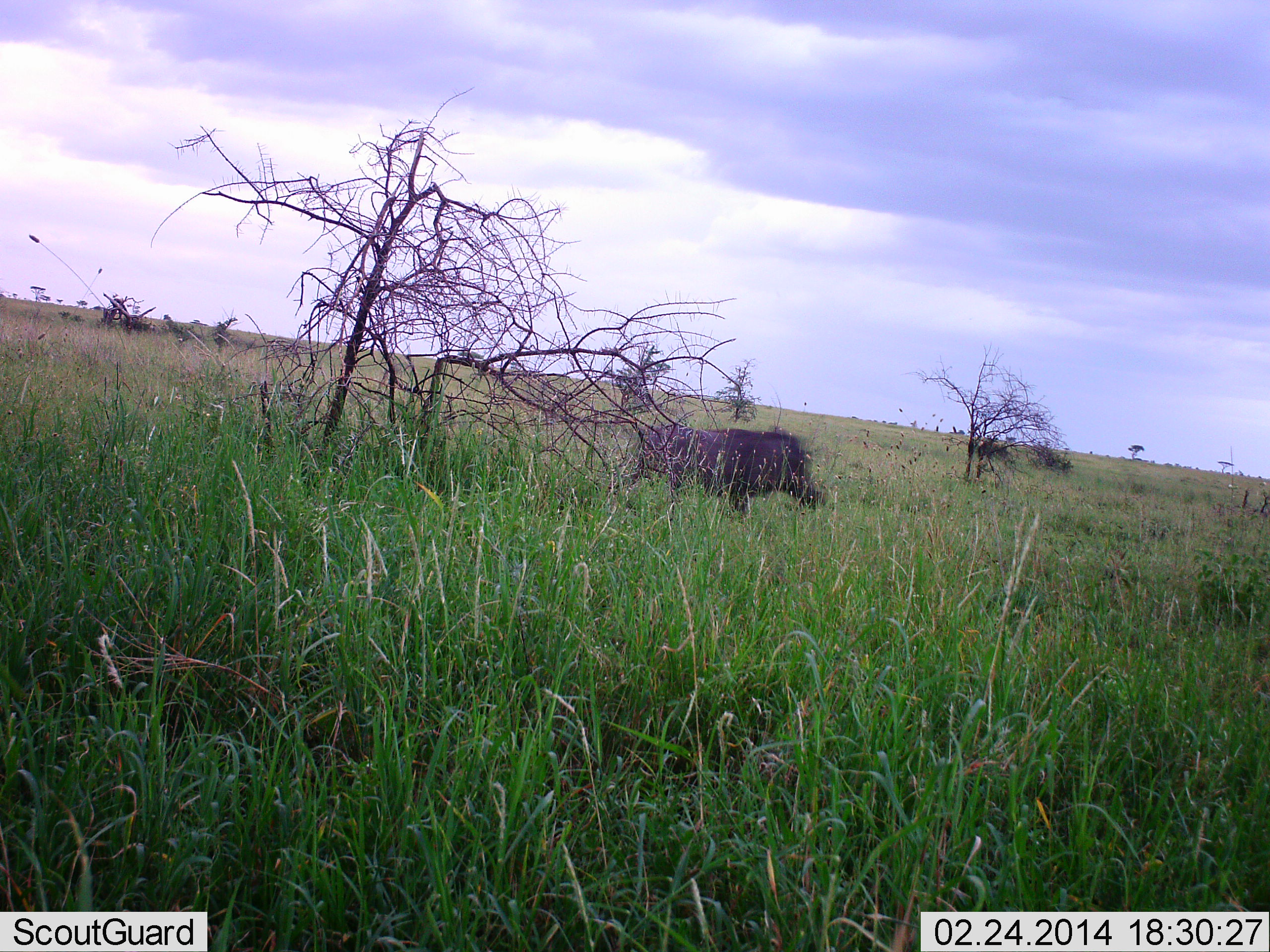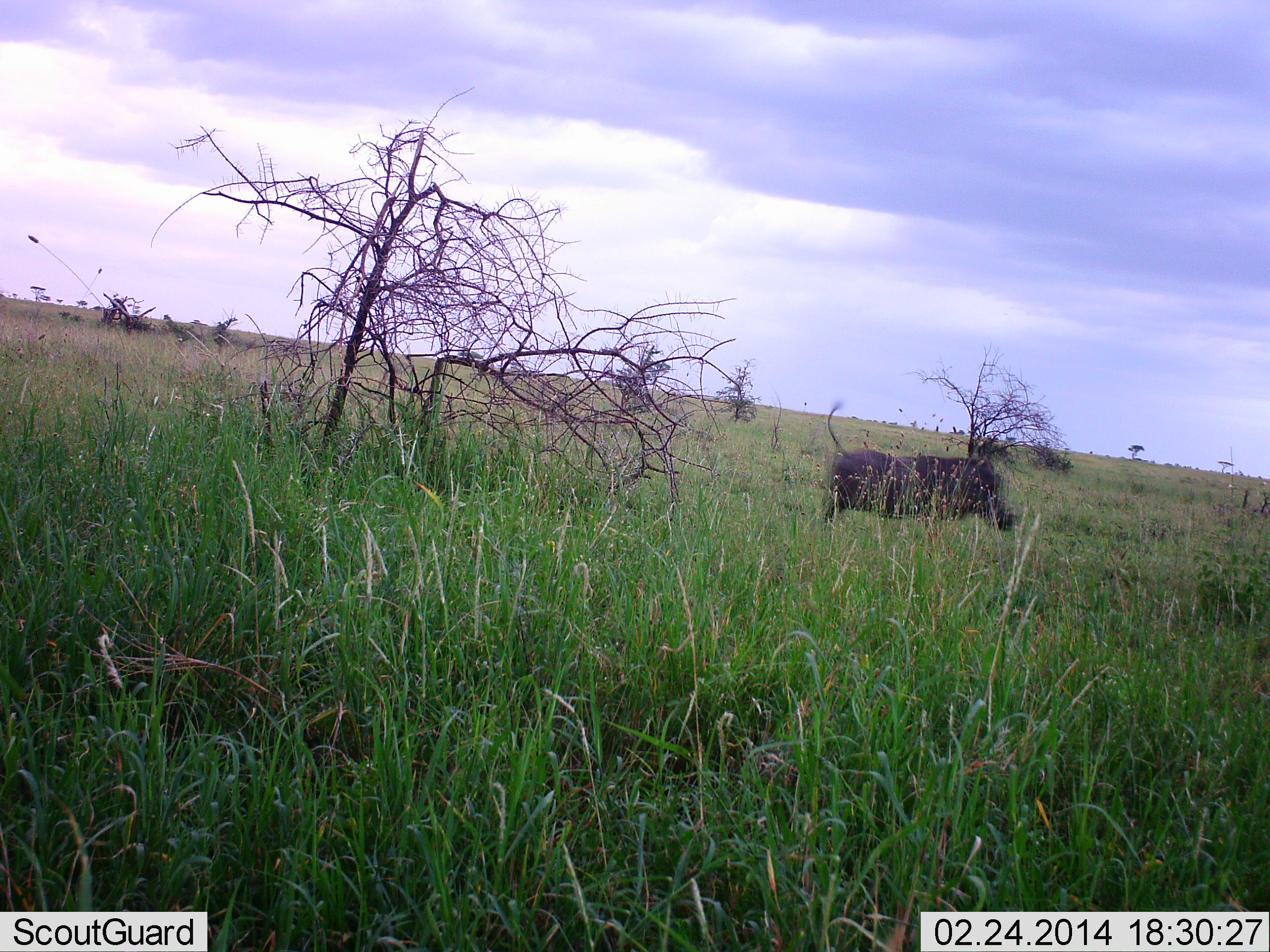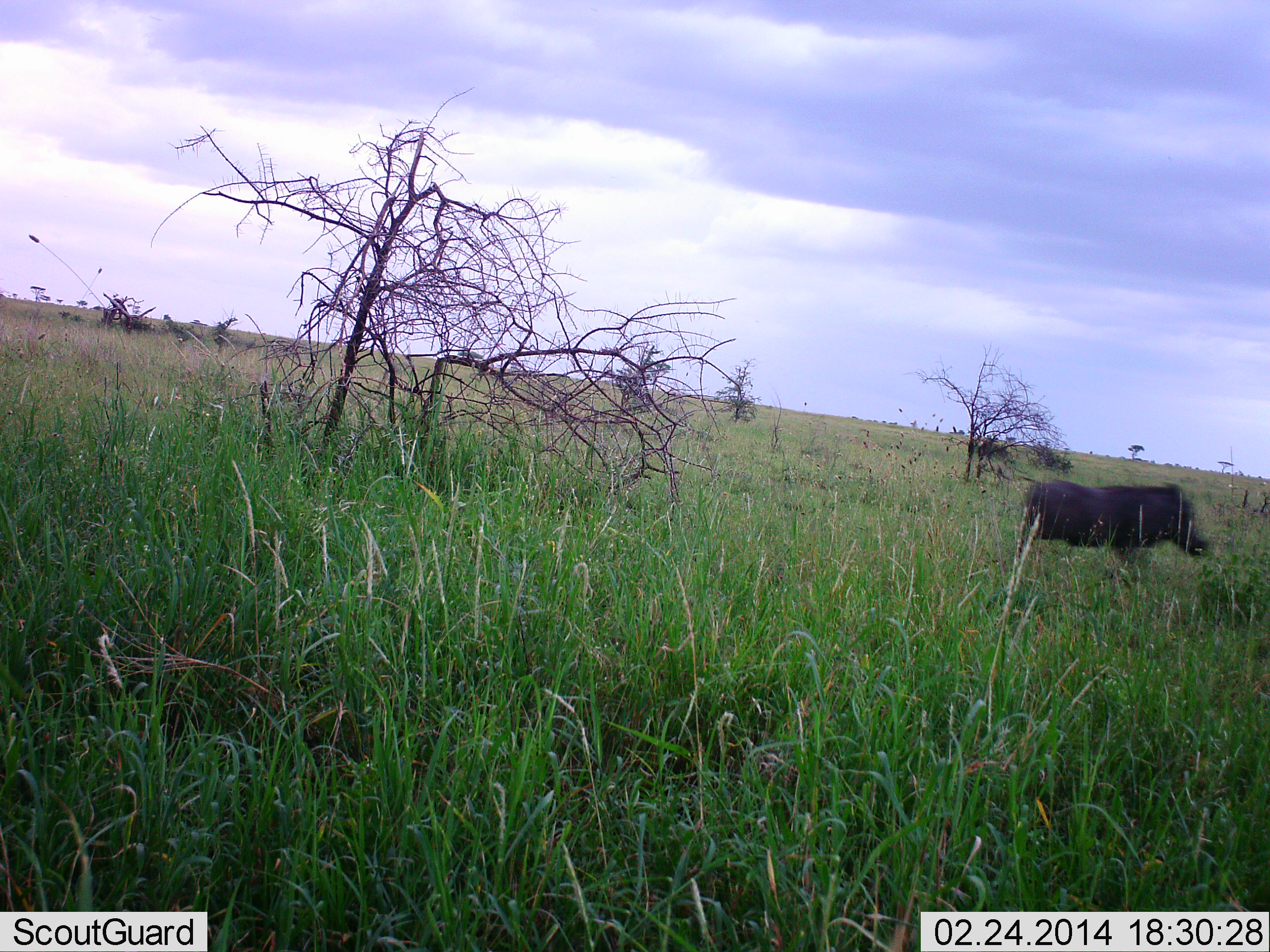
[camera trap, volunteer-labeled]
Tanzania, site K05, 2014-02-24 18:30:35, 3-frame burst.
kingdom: Animalia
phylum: Chordata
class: Mammalia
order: Artiodactyla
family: Suidae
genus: Phacochoerus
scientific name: Phacochoerus africanus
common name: warthog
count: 1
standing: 0%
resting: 0%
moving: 100%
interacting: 0%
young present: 0%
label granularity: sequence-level